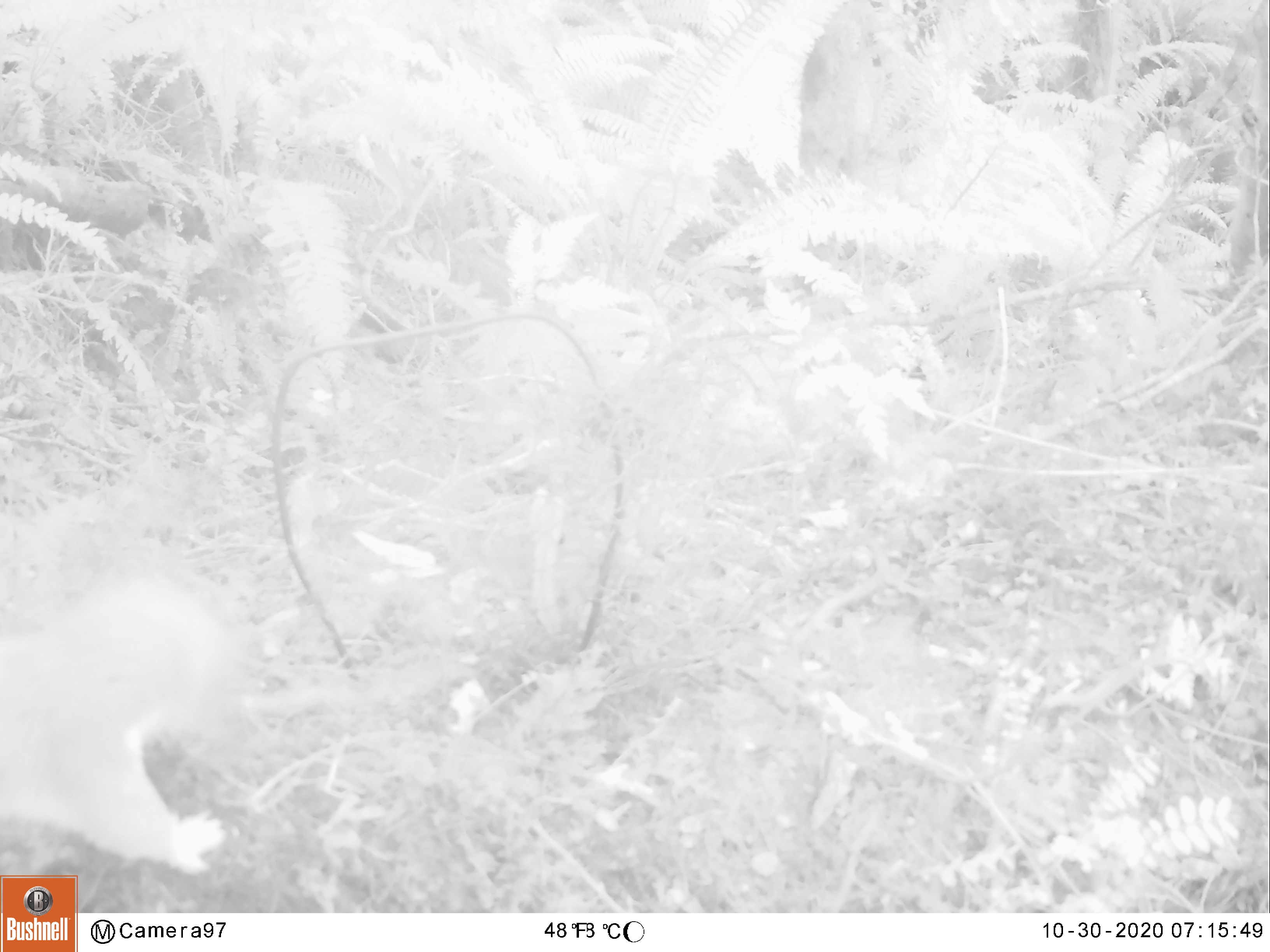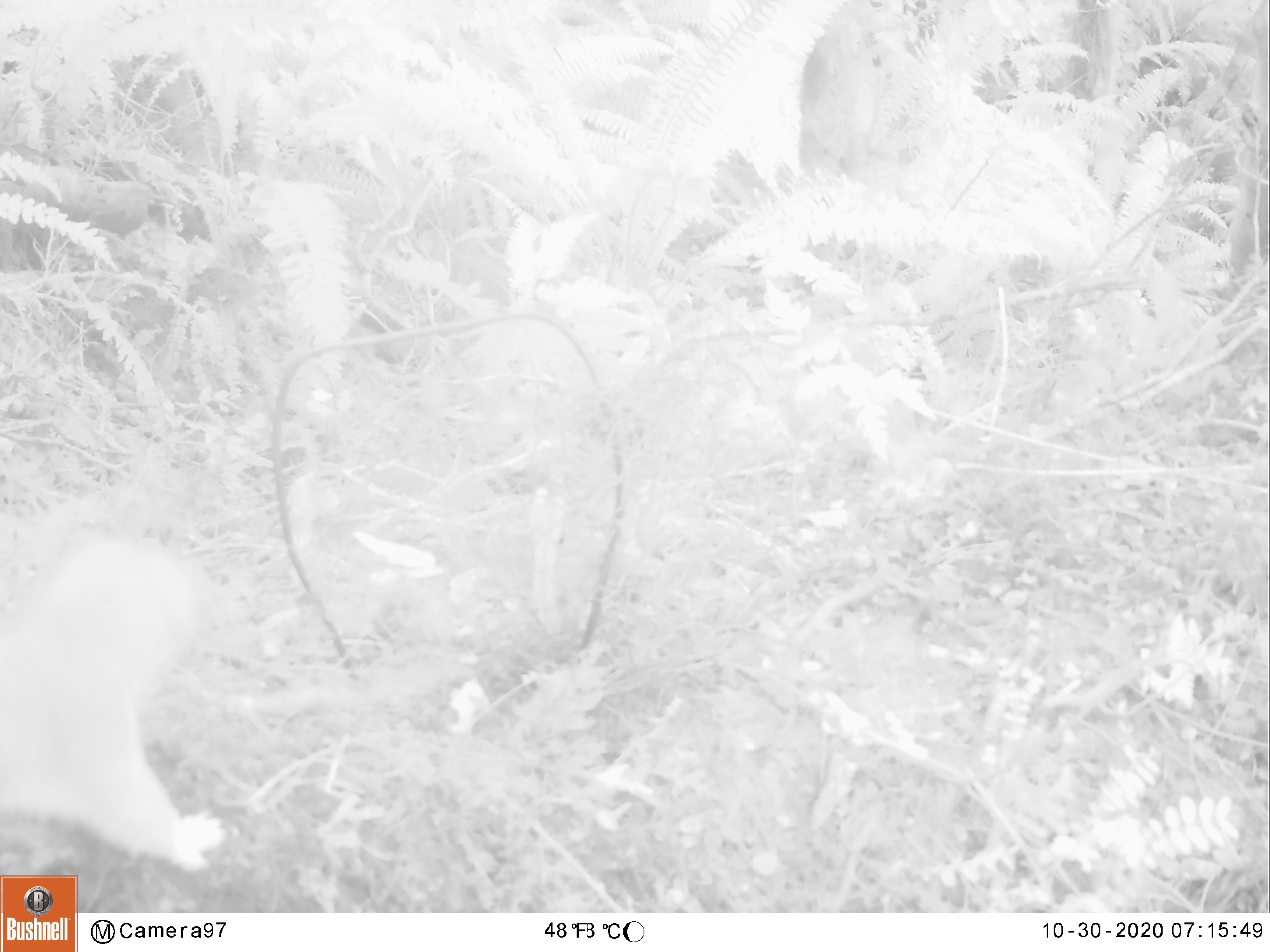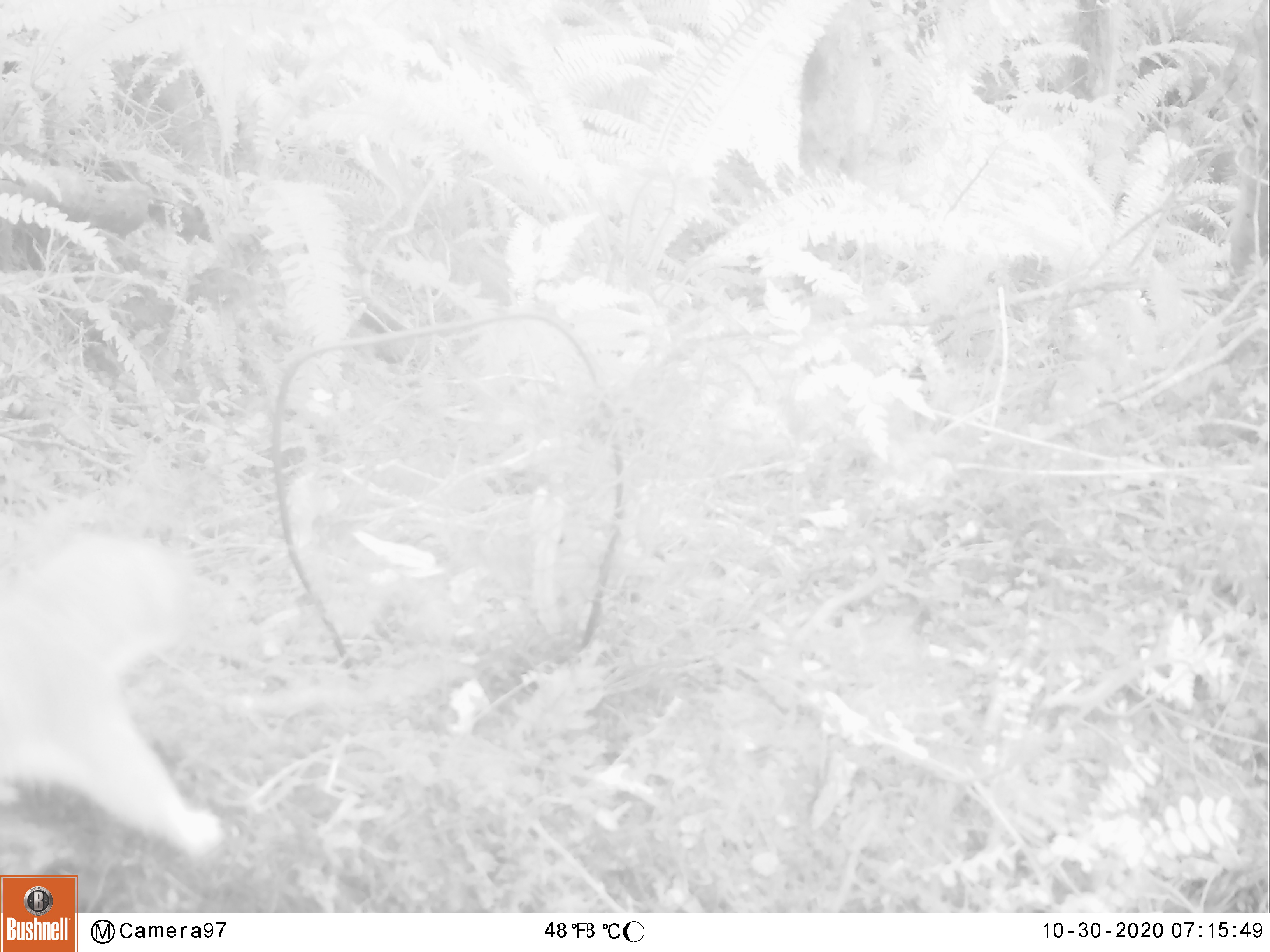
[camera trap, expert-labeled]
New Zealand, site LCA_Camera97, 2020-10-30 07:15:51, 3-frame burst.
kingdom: Animalia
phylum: Chordata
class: Mammalia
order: Carnivora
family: Mustelidae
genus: Mustela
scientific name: Mustela erminea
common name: stoat